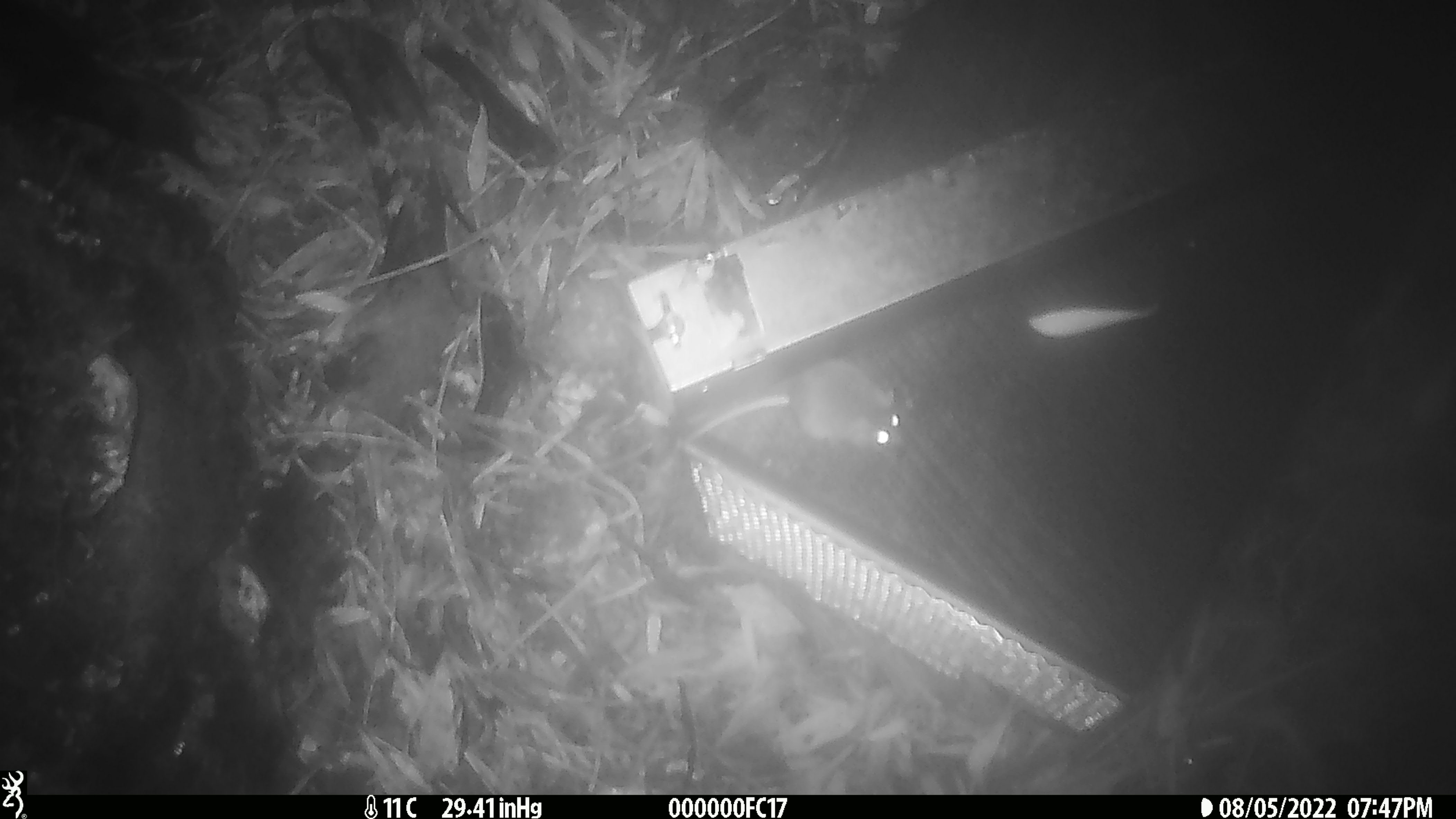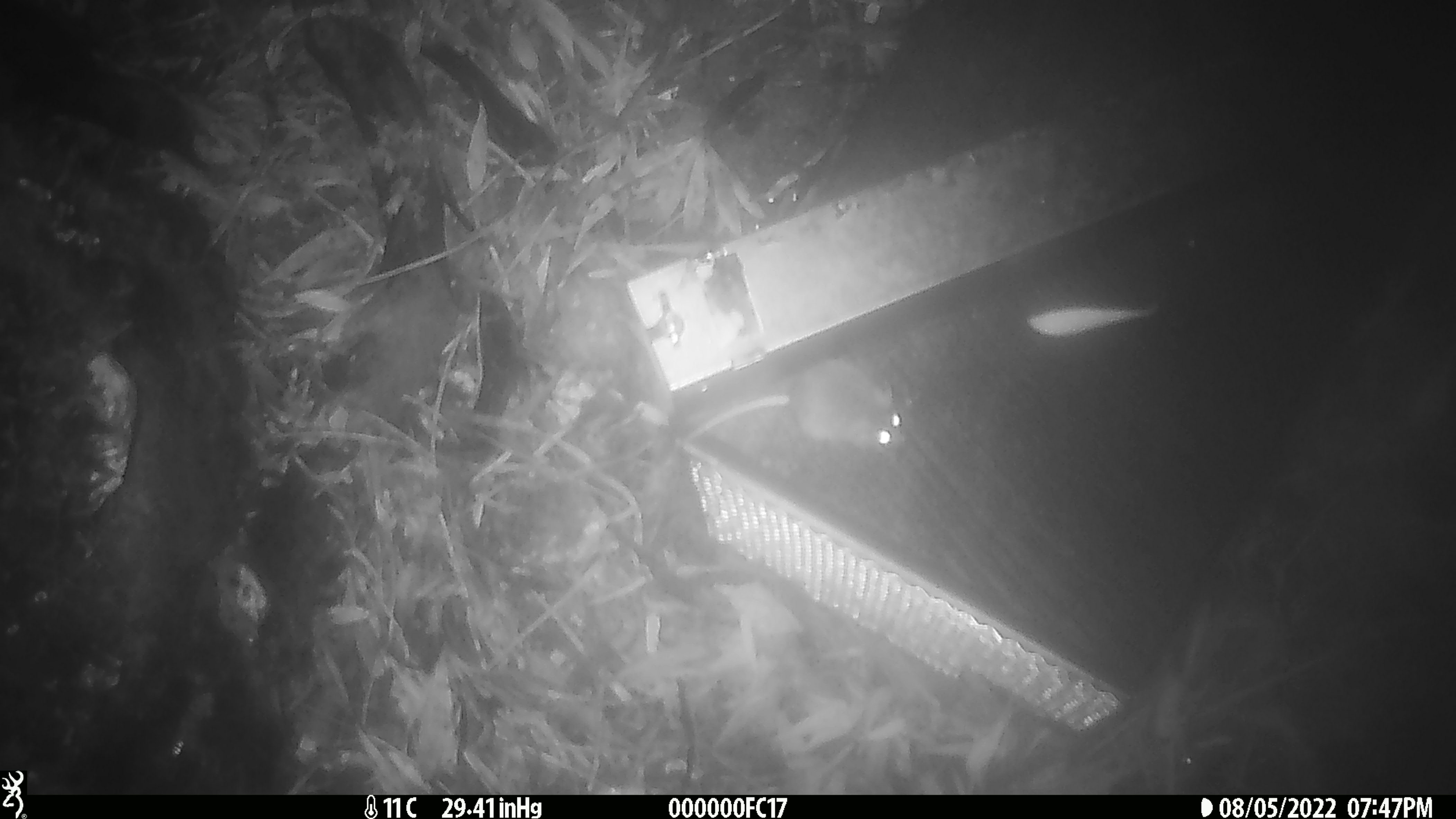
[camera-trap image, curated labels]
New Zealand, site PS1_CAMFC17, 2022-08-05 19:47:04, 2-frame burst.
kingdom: Animalia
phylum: Chordata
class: Mammalia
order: Rodentia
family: Muridae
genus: Mus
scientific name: Mus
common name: mouse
Mouse (Mus).